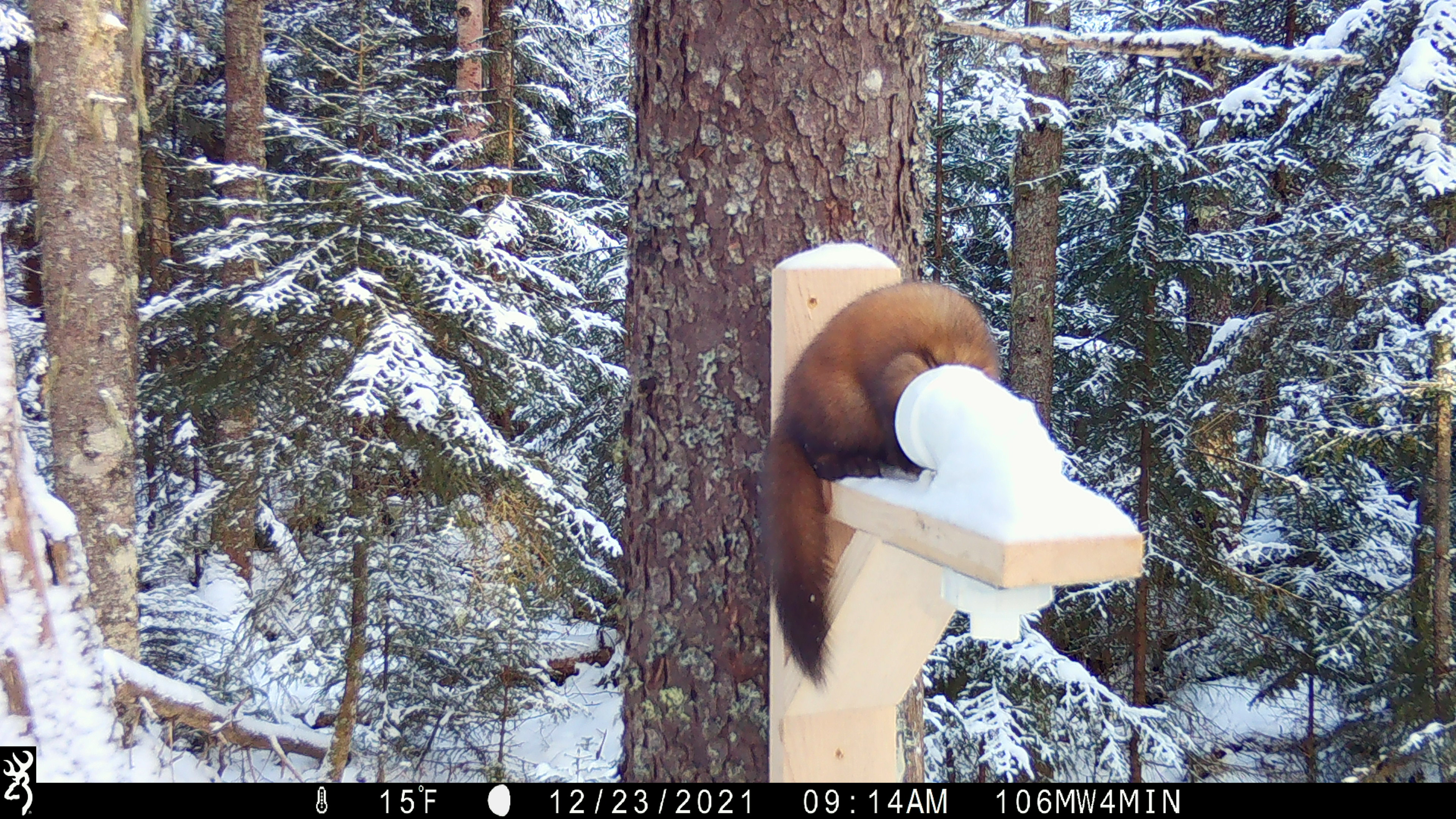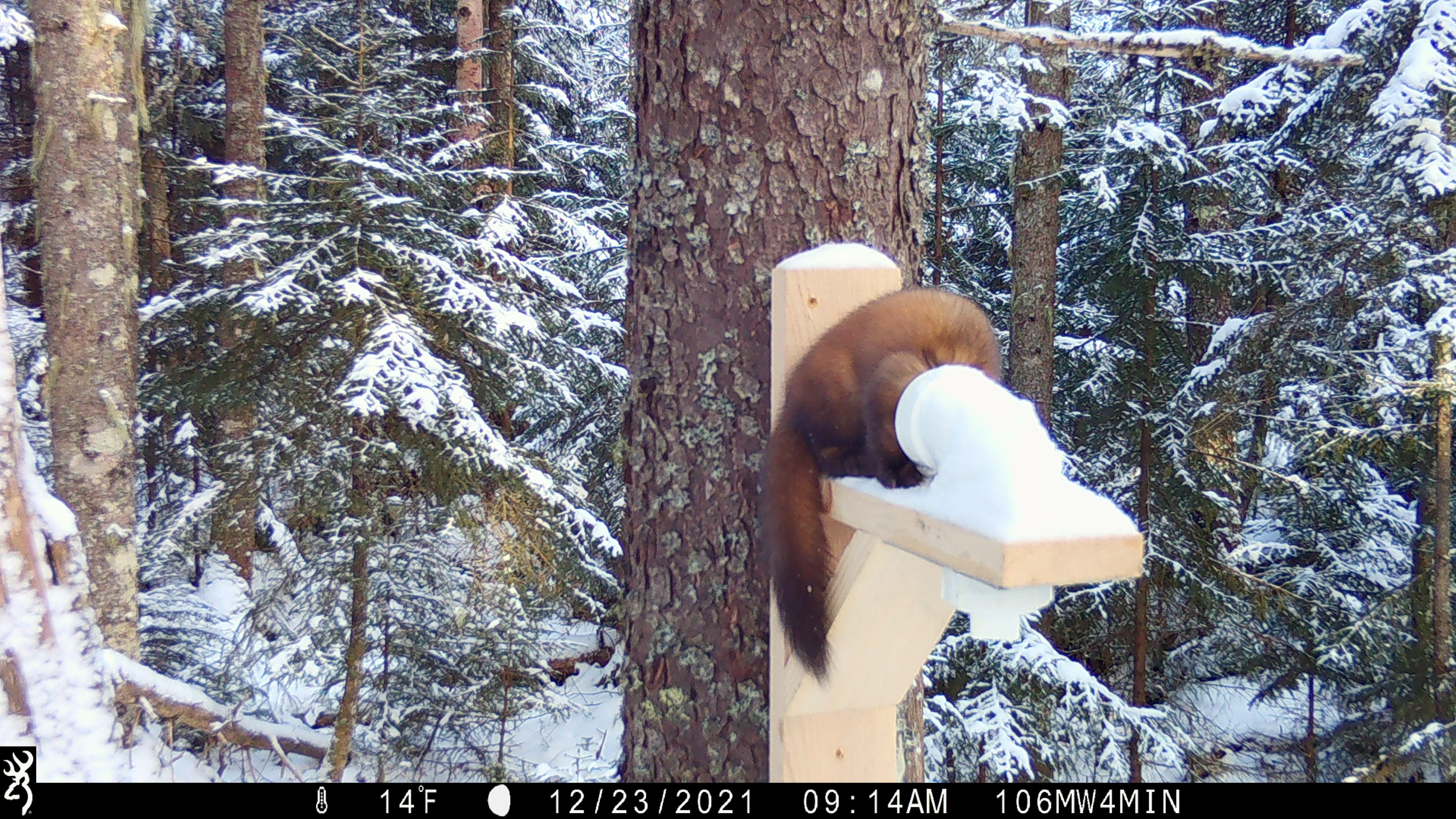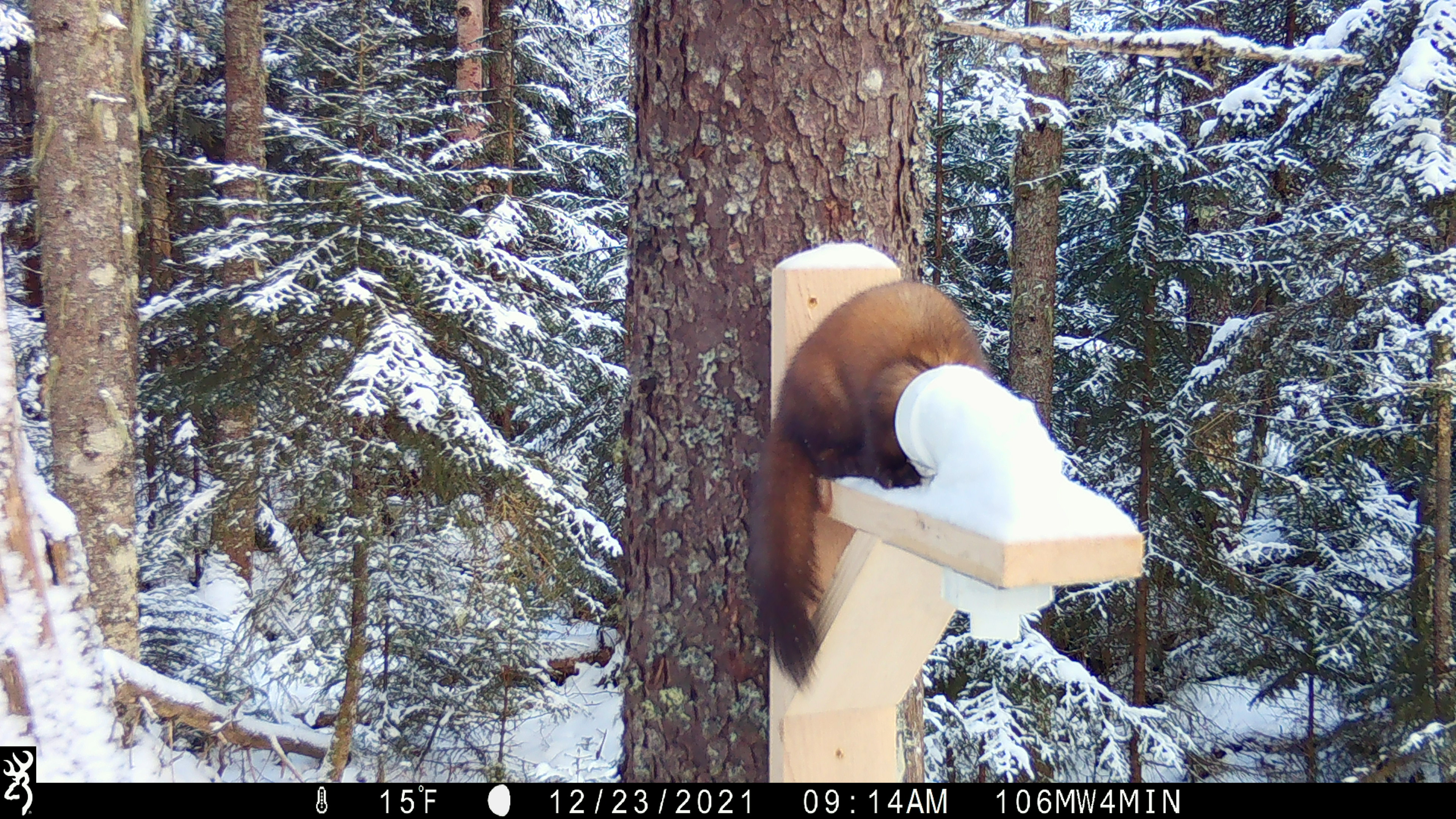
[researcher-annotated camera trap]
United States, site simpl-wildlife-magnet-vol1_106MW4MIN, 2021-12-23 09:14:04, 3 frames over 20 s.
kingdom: Animalia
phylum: Chordata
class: Mammalia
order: Carnivora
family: Mustelidae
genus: Martes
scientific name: Martes americana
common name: american marten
American marten (Martes americana).